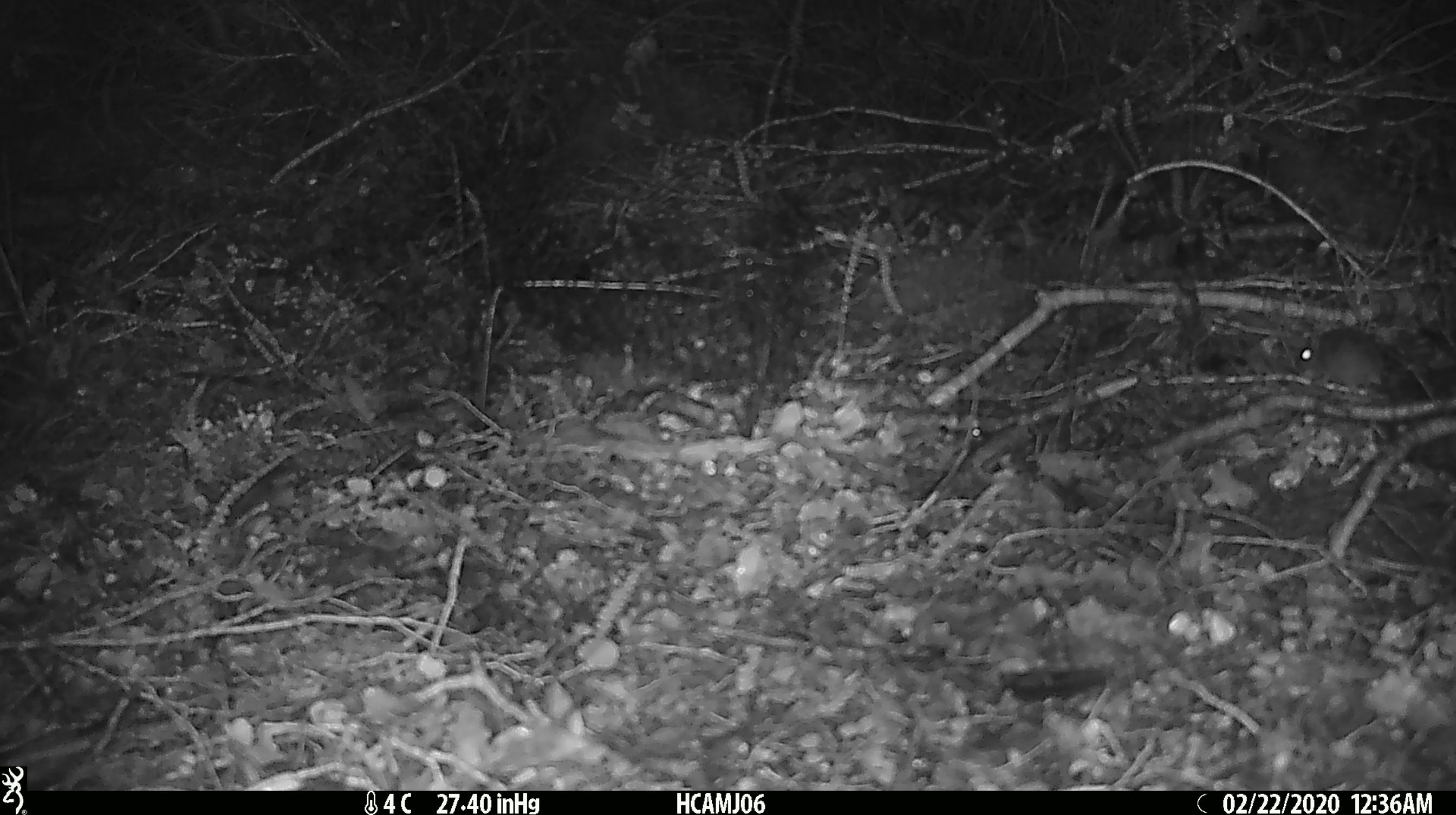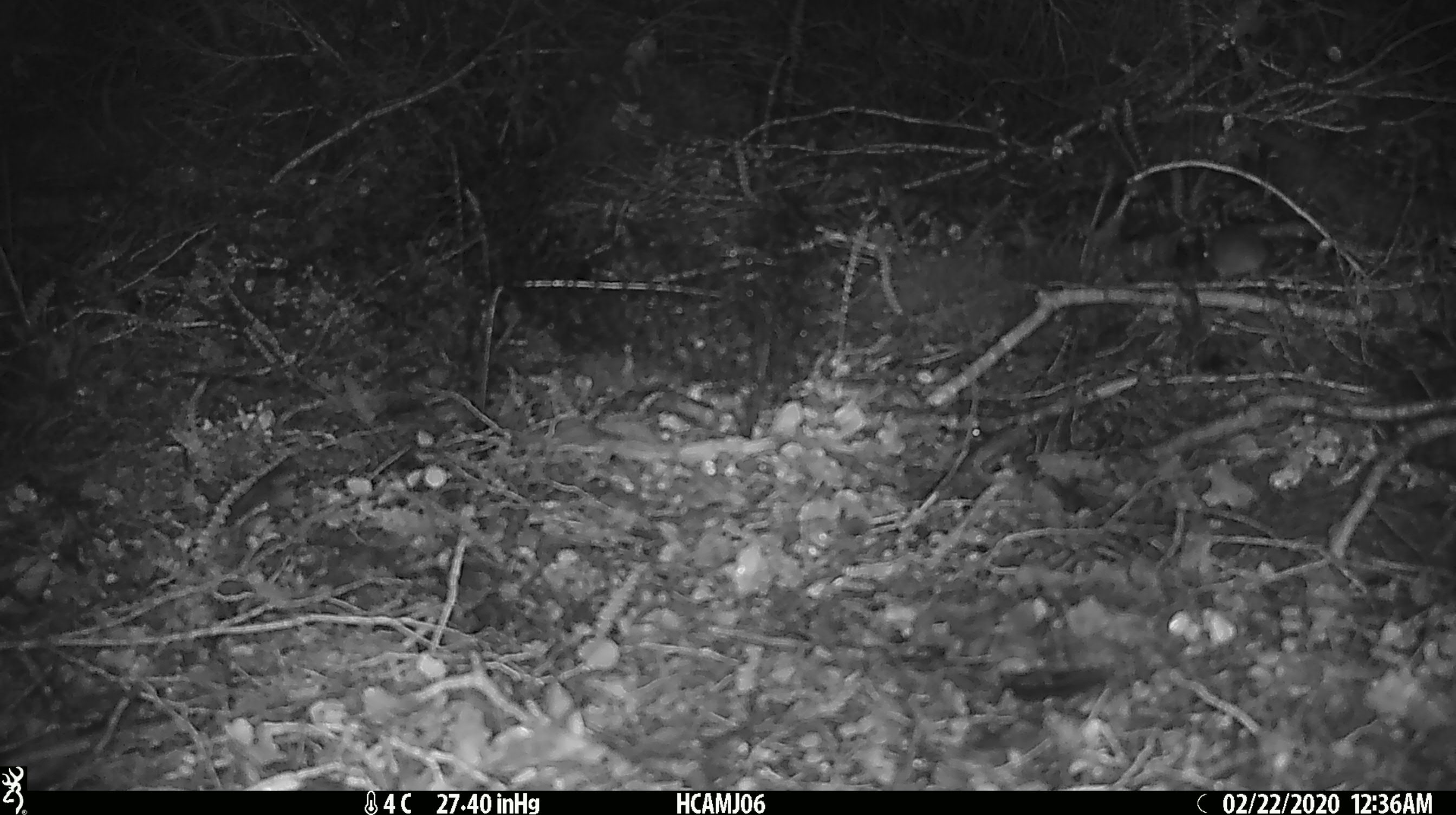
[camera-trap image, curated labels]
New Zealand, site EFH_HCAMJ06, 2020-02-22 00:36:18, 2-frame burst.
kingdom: Animalia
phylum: Chordata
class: Mammalia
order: Rodentia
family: Muridae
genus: Mus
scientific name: Mus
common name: mouse